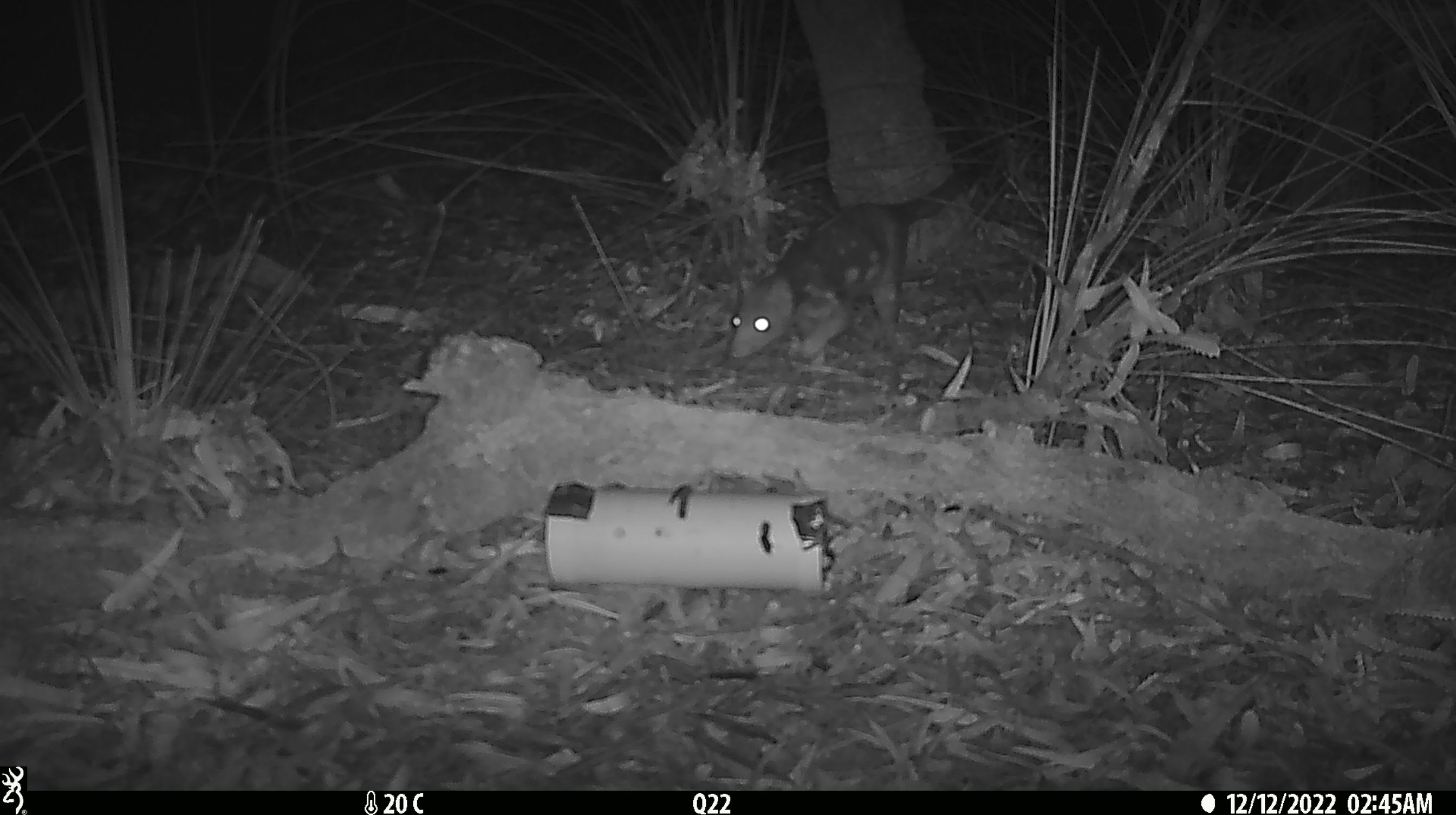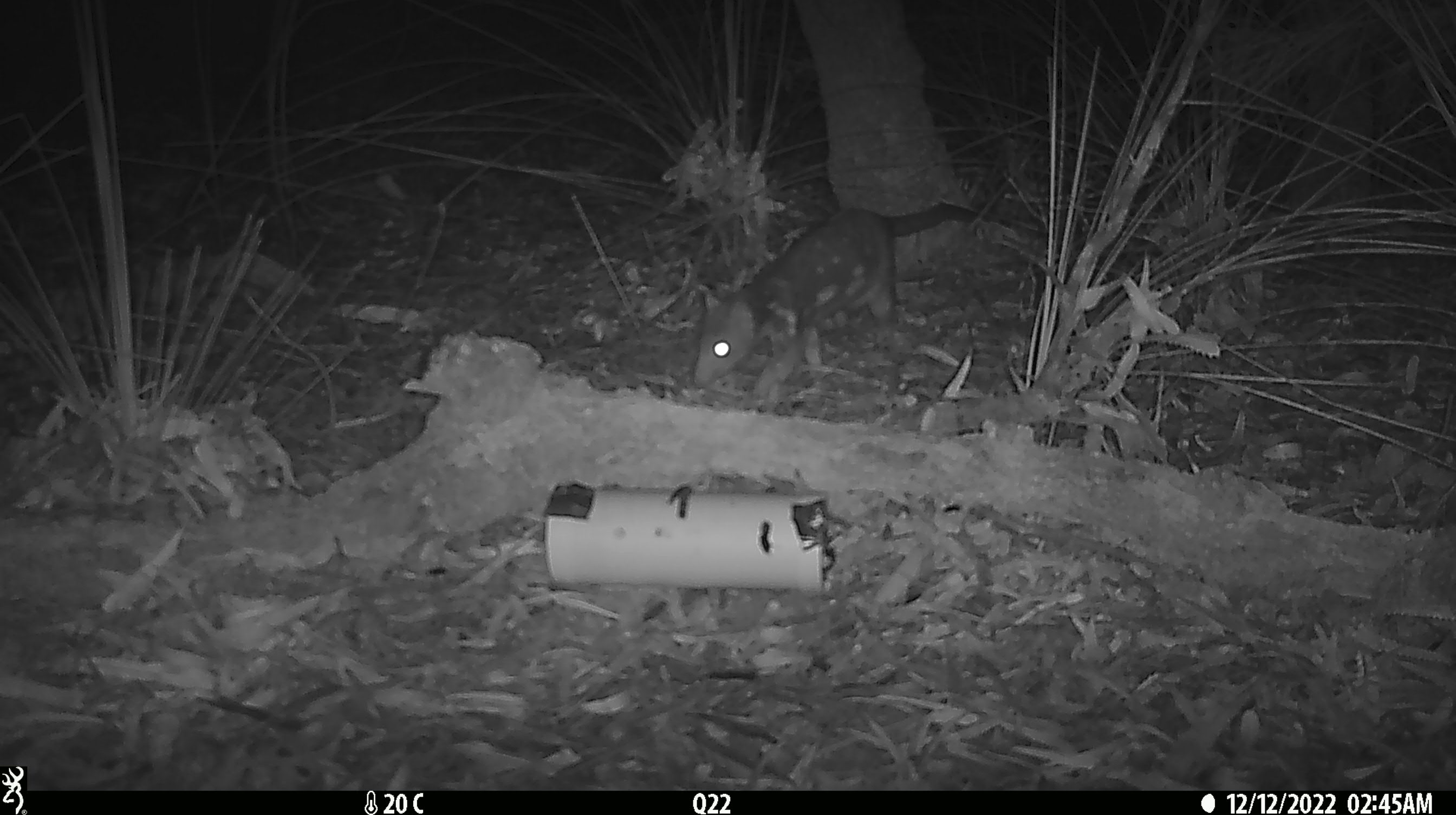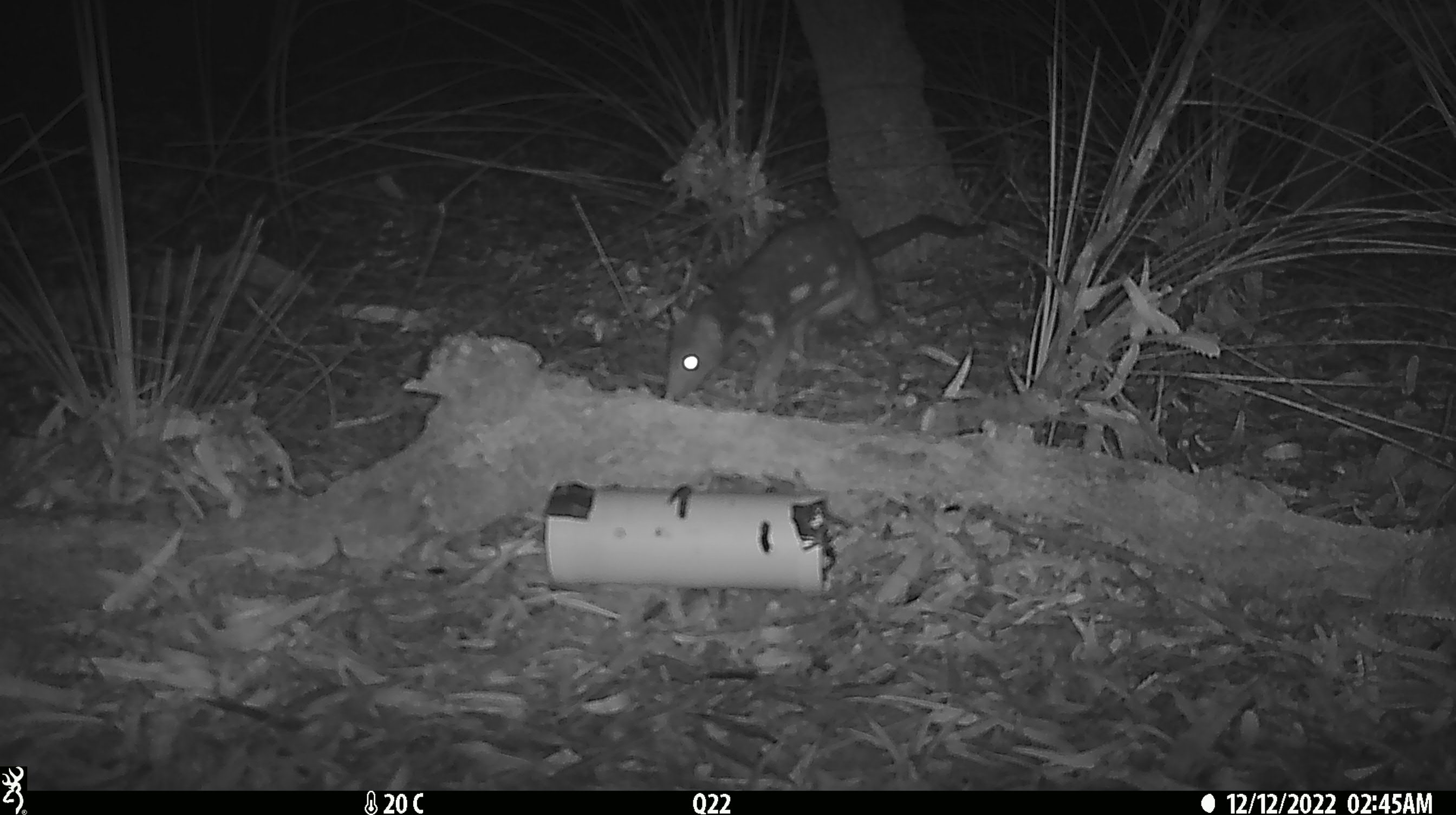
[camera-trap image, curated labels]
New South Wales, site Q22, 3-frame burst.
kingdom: Animalia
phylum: Chordata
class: Mammalia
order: Dasyuromorphia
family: Dasyuridae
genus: Dasyurus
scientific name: Dasyurus maculatus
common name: spotted-tailed quoll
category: quoll